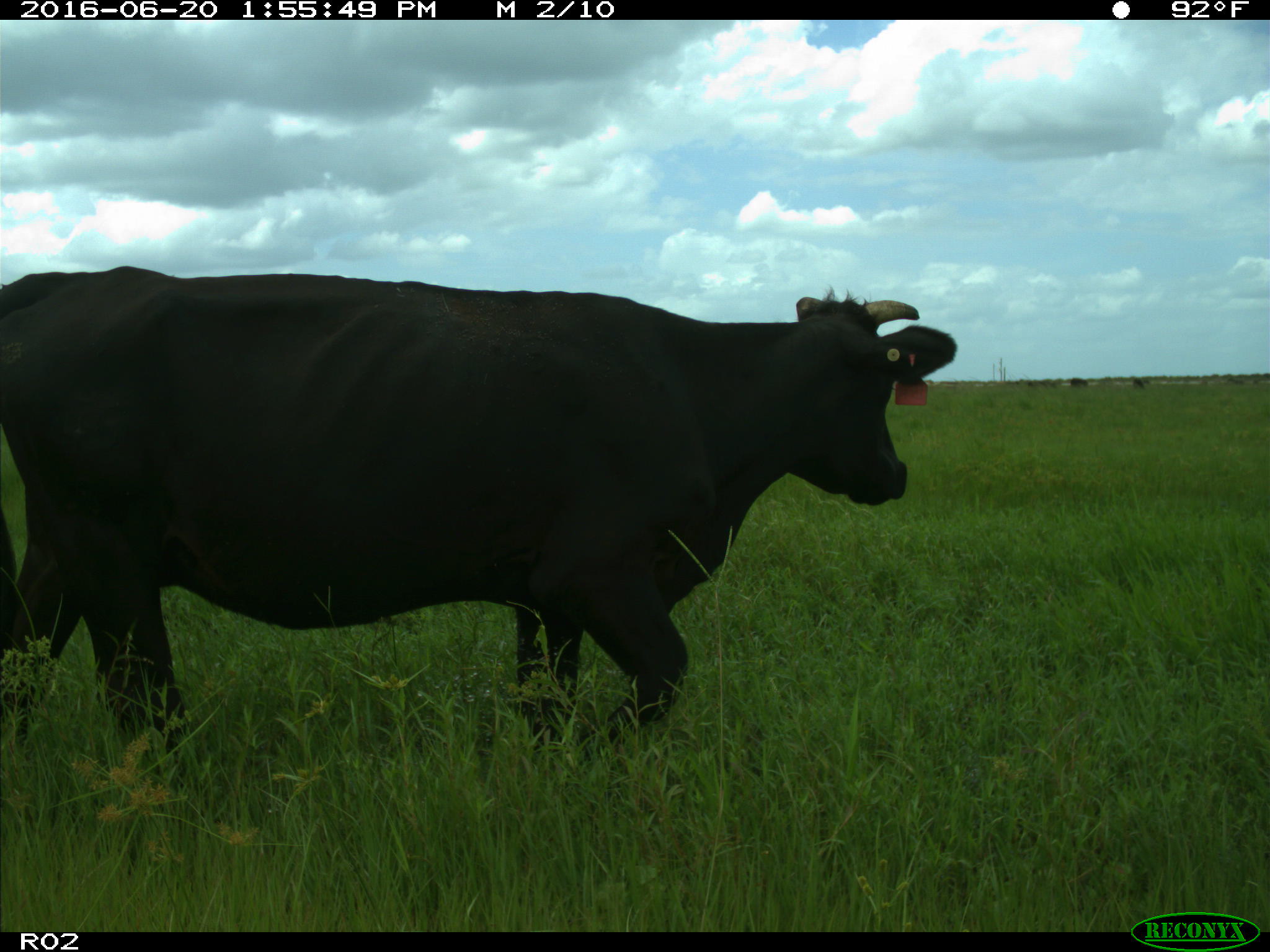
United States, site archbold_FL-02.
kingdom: Animalia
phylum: Chordata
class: Mammalia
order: Artiodactyla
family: Bovidae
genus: Bos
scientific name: Bos taurus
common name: domestic cow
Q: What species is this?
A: Bos taurus (domestic cow).